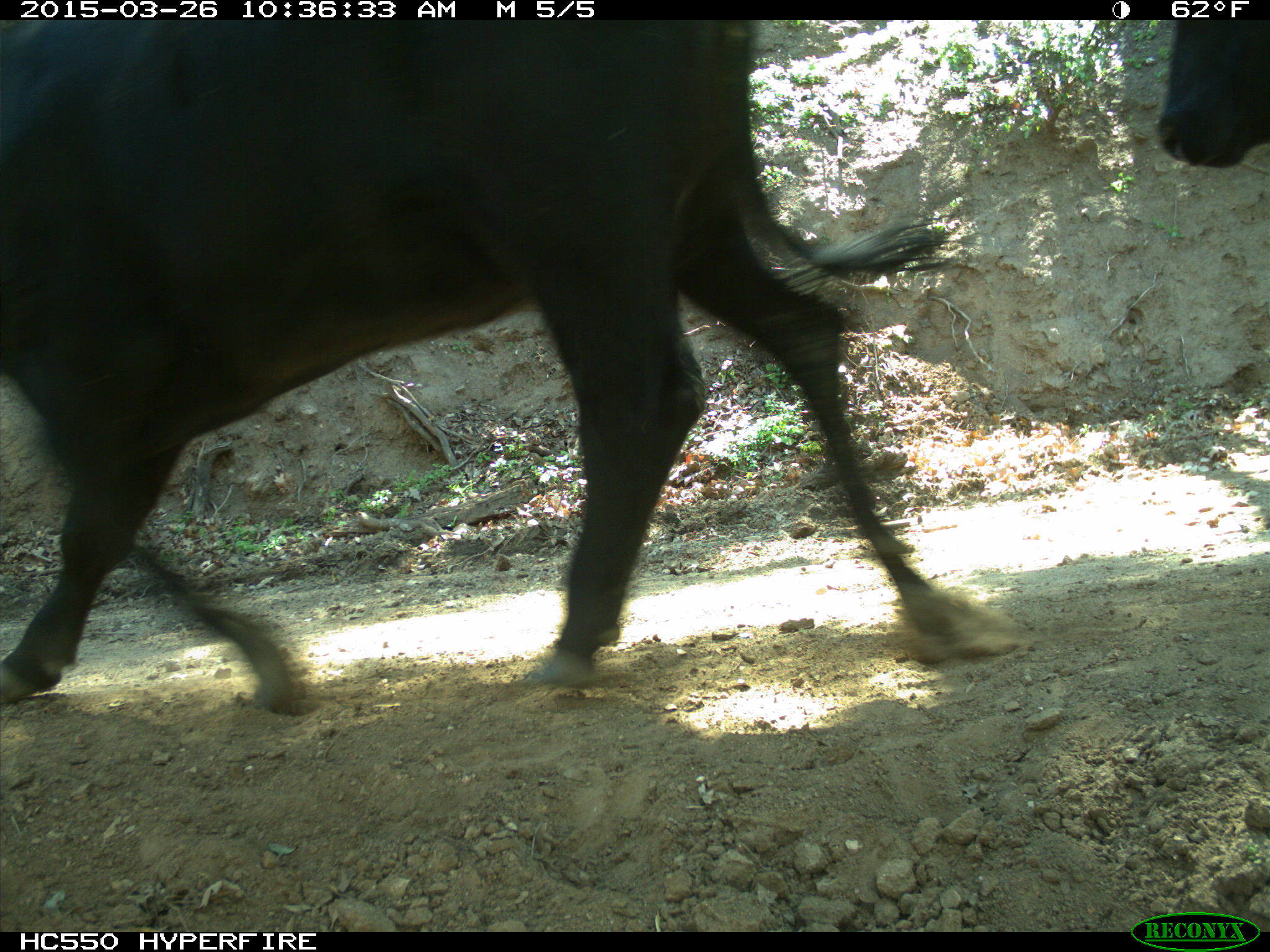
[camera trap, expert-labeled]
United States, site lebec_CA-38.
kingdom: Animalia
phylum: Chordata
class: Mammalia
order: Artiodactyla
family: Bovidae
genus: Bos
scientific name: Bos taurus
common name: domestic cow